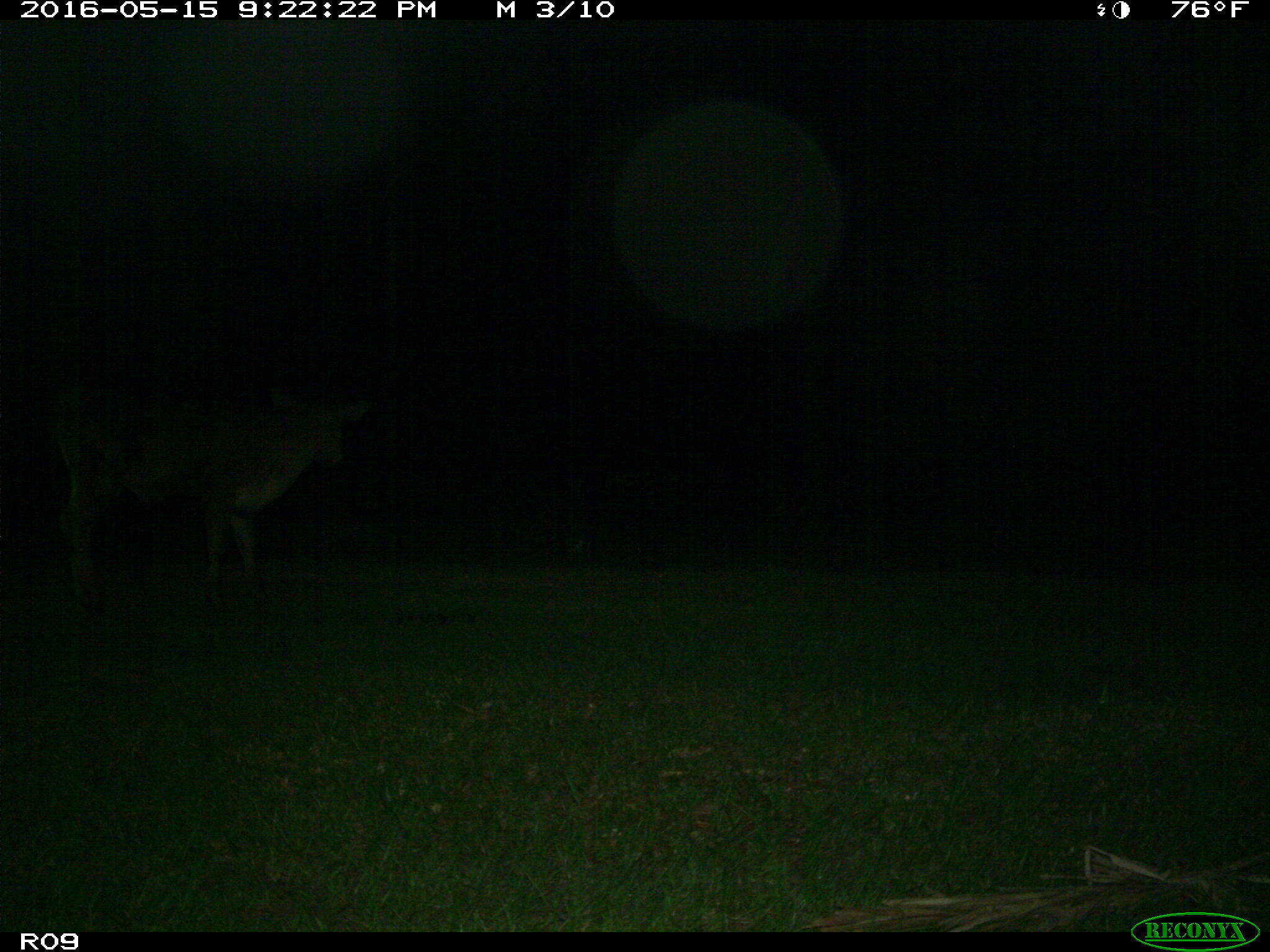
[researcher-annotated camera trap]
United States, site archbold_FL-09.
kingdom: Animalia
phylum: Chordata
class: Mammalia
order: Artiodactyla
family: Bovidae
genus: Bos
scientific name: Bos taurus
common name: domestic cow